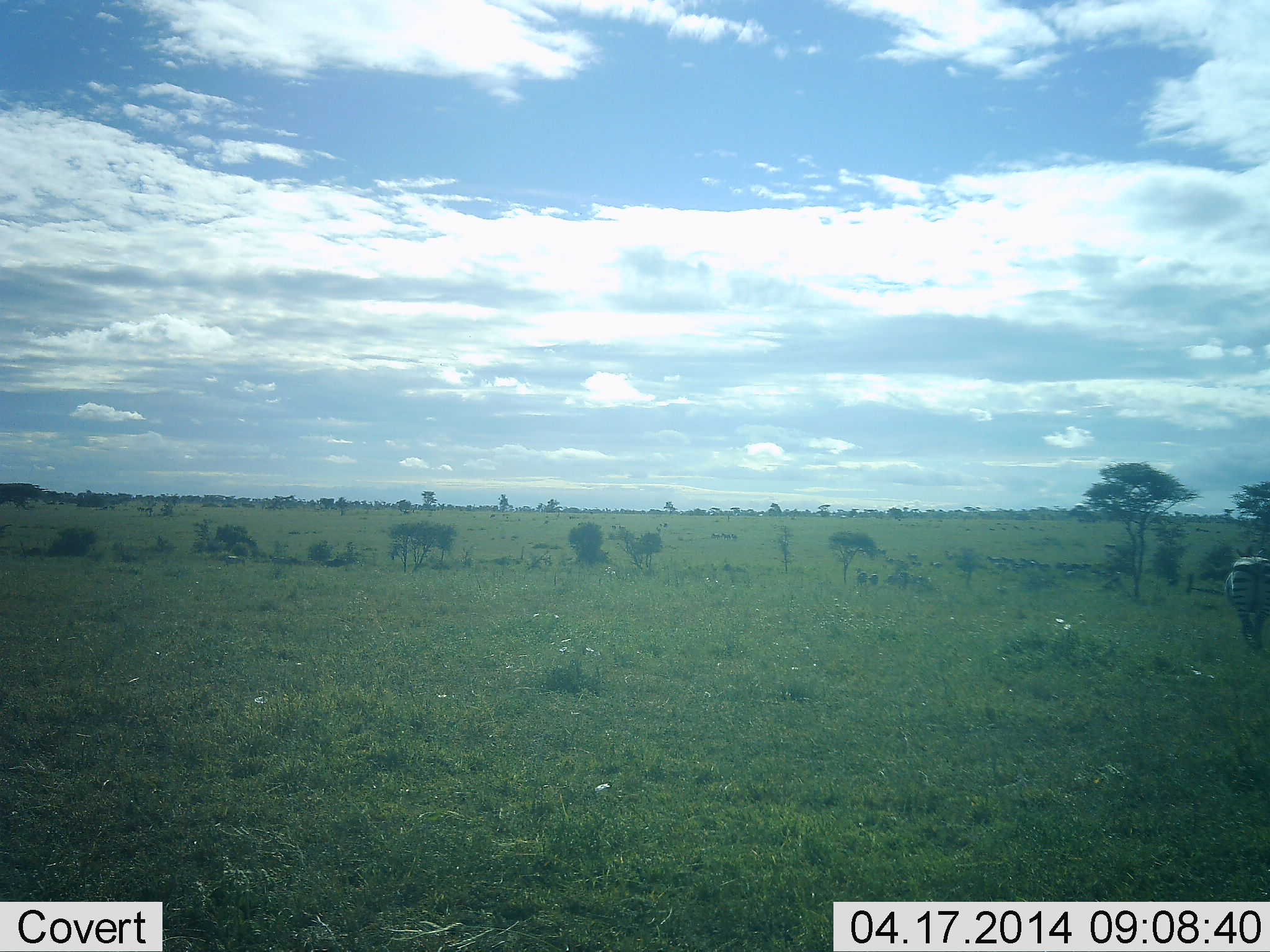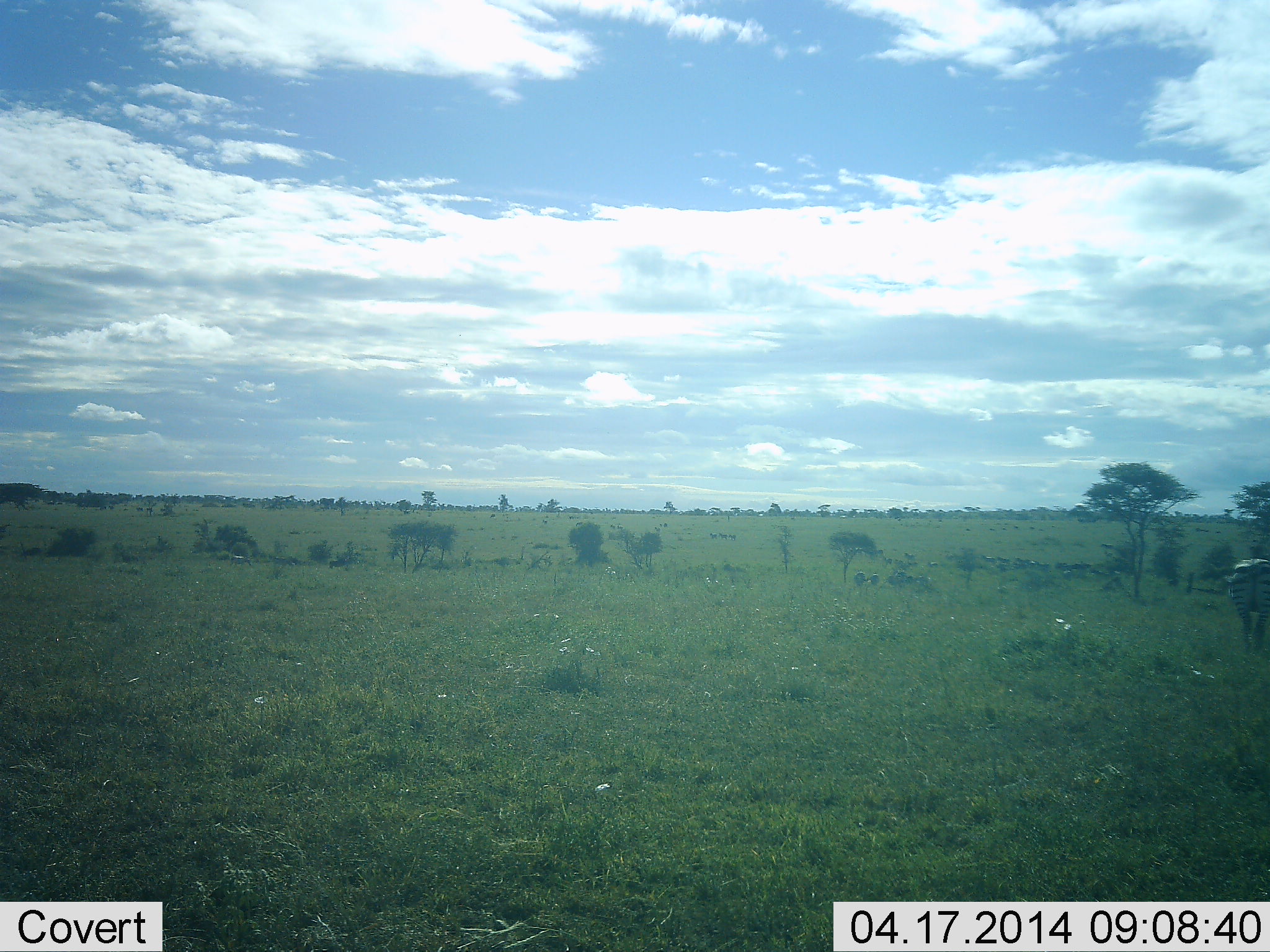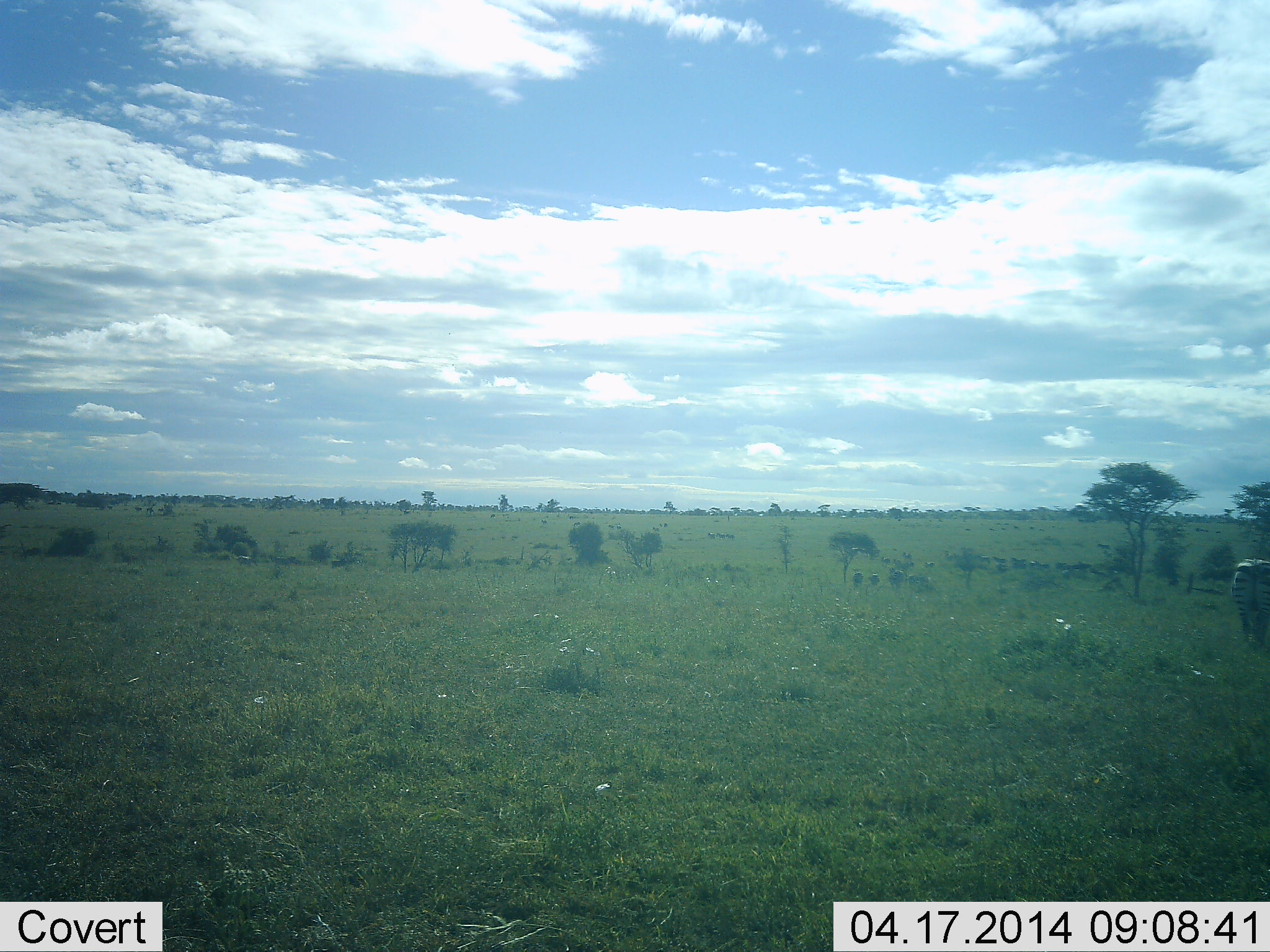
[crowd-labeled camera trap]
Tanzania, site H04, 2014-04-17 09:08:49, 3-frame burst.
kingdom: Animalia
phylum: Chordata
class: Mammalia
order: Perissodactyla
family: Equidae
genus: Equus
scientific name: Equus quagga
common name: plains zebra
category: zebra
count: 1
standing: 60%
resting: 0%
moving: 10%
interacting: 0%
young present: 0%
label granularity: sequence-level